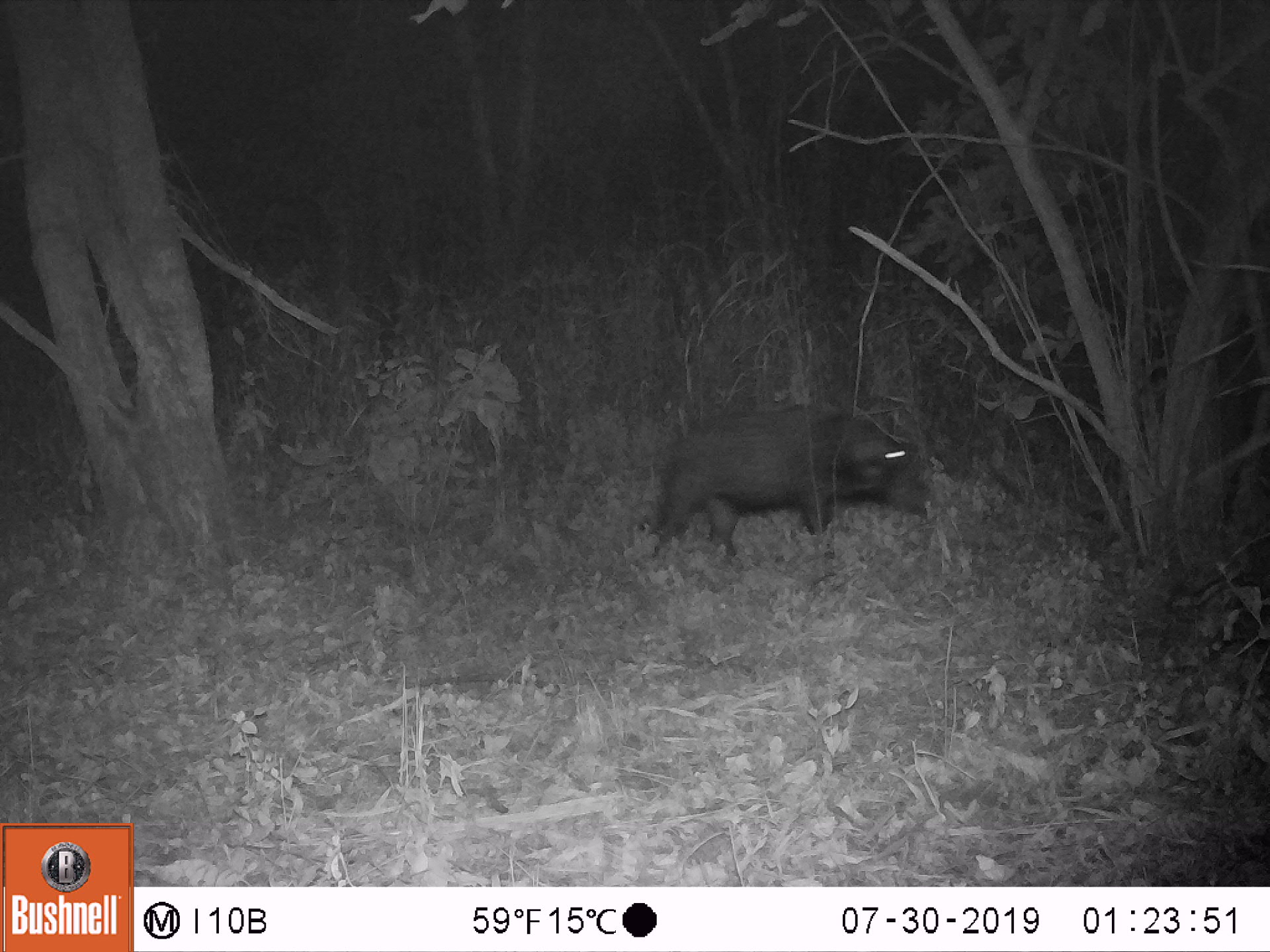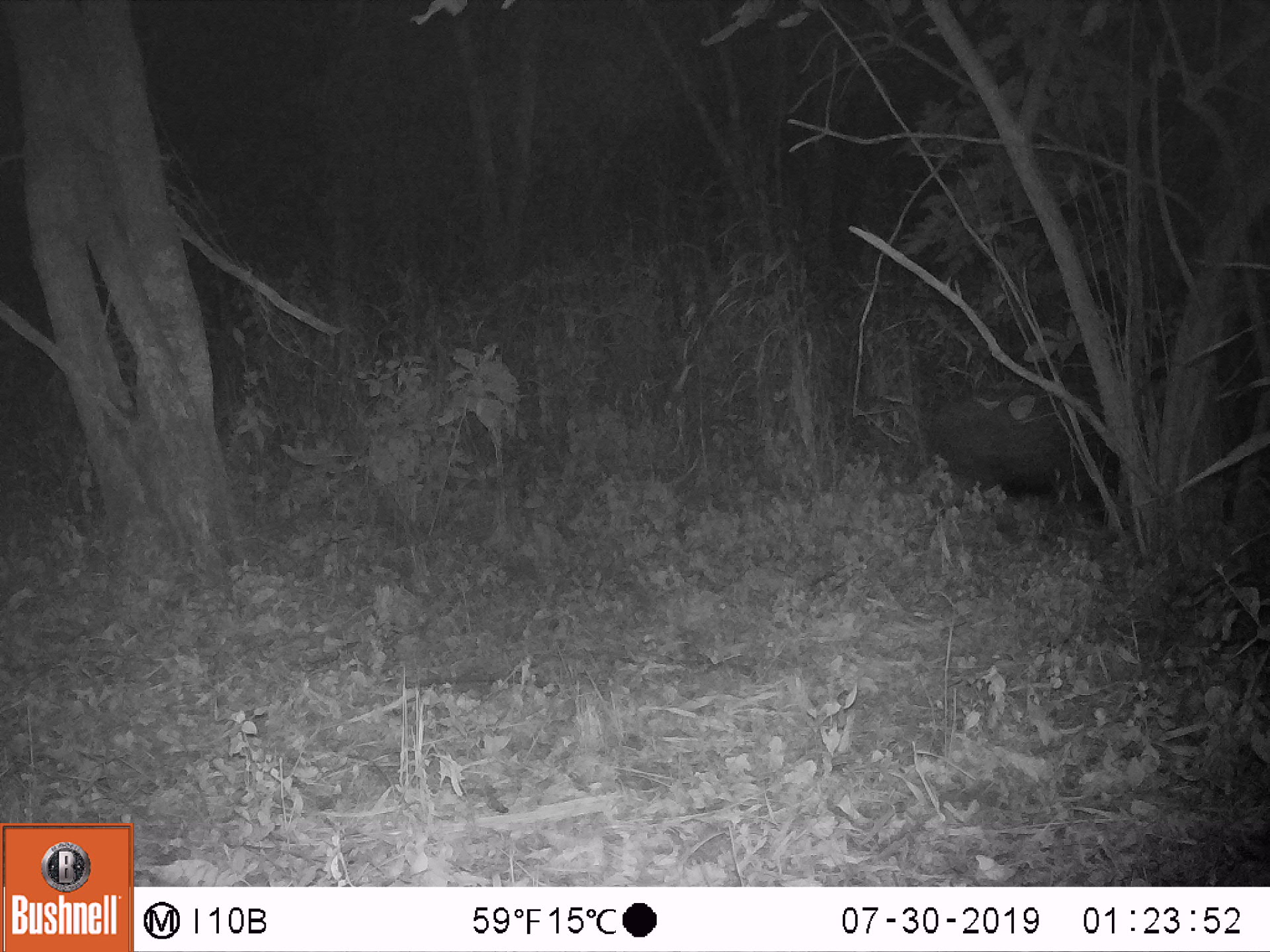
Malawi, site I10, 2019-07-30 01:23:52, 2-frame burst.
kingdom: Animalia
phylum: Chordata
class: Mammalia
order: Artiodactyla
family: Suidae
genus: Potamochoerus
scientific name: Potamochoerus larvatus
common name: bushpig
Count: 1.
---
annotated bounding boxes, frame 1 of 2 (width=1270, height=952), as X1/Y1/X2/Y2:
bushpig: 645/396/942/562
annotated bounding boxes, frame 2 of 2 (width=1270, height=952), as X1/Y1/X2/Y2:
bushpig: 908/381/1135/565